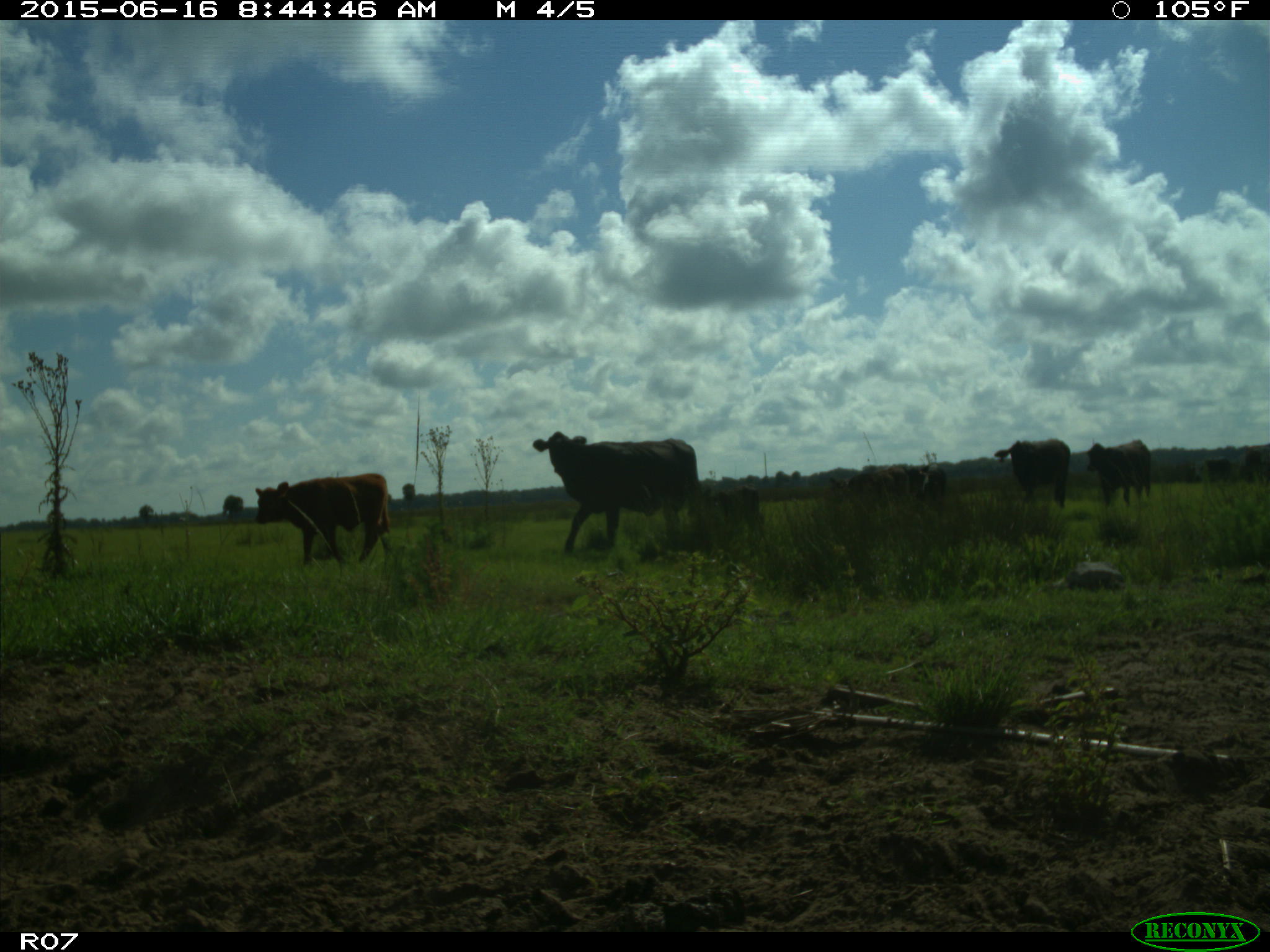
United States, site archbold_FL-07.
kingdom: Animalia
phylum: Chordata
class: Mammalia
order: Artiodactyla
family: Bovidae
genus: Bos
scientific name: Bos taurus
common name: domestic cow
Bos taurus (domestic cow).